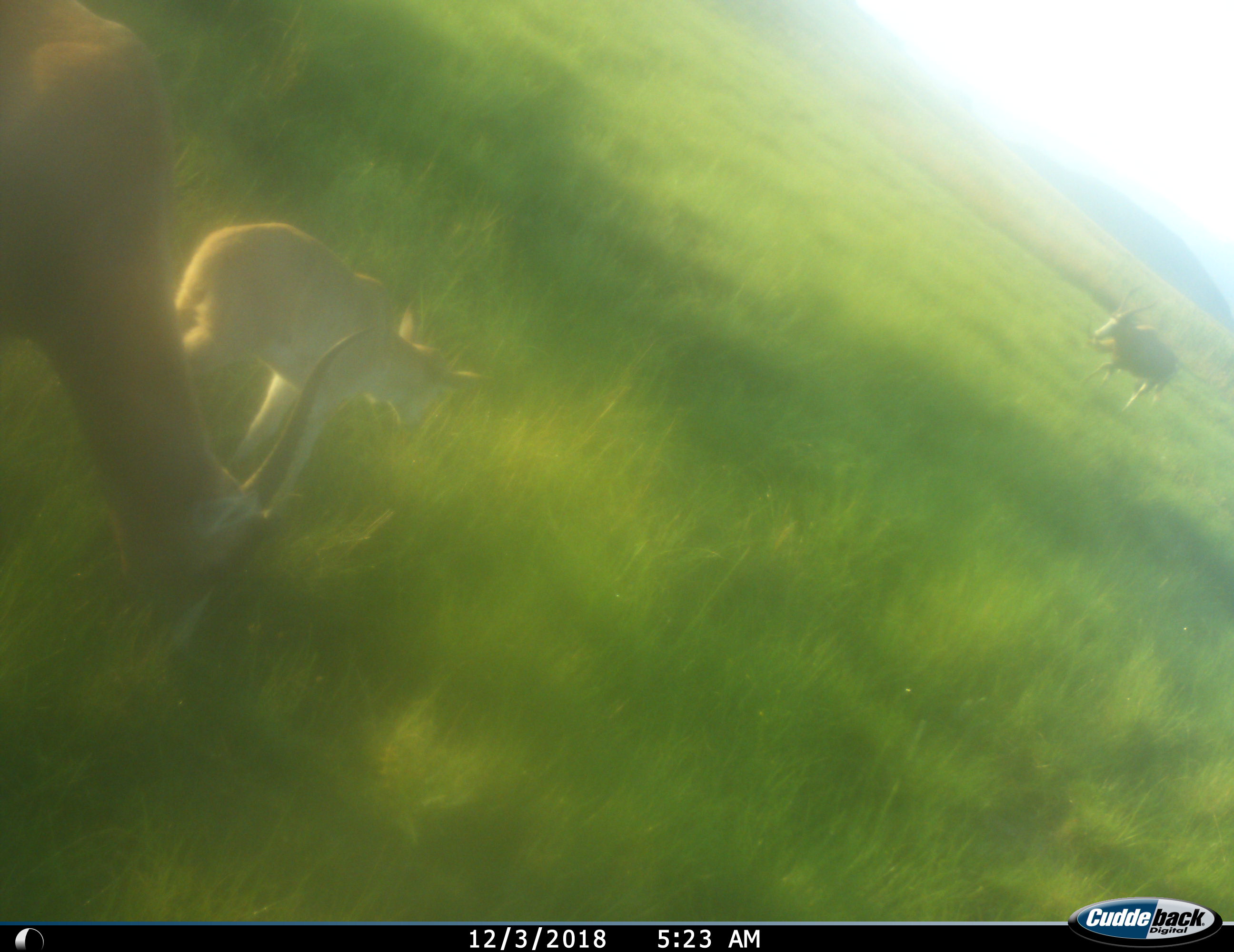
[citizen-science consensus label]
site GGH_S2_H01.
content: unidentified animal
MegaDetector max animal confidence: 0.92